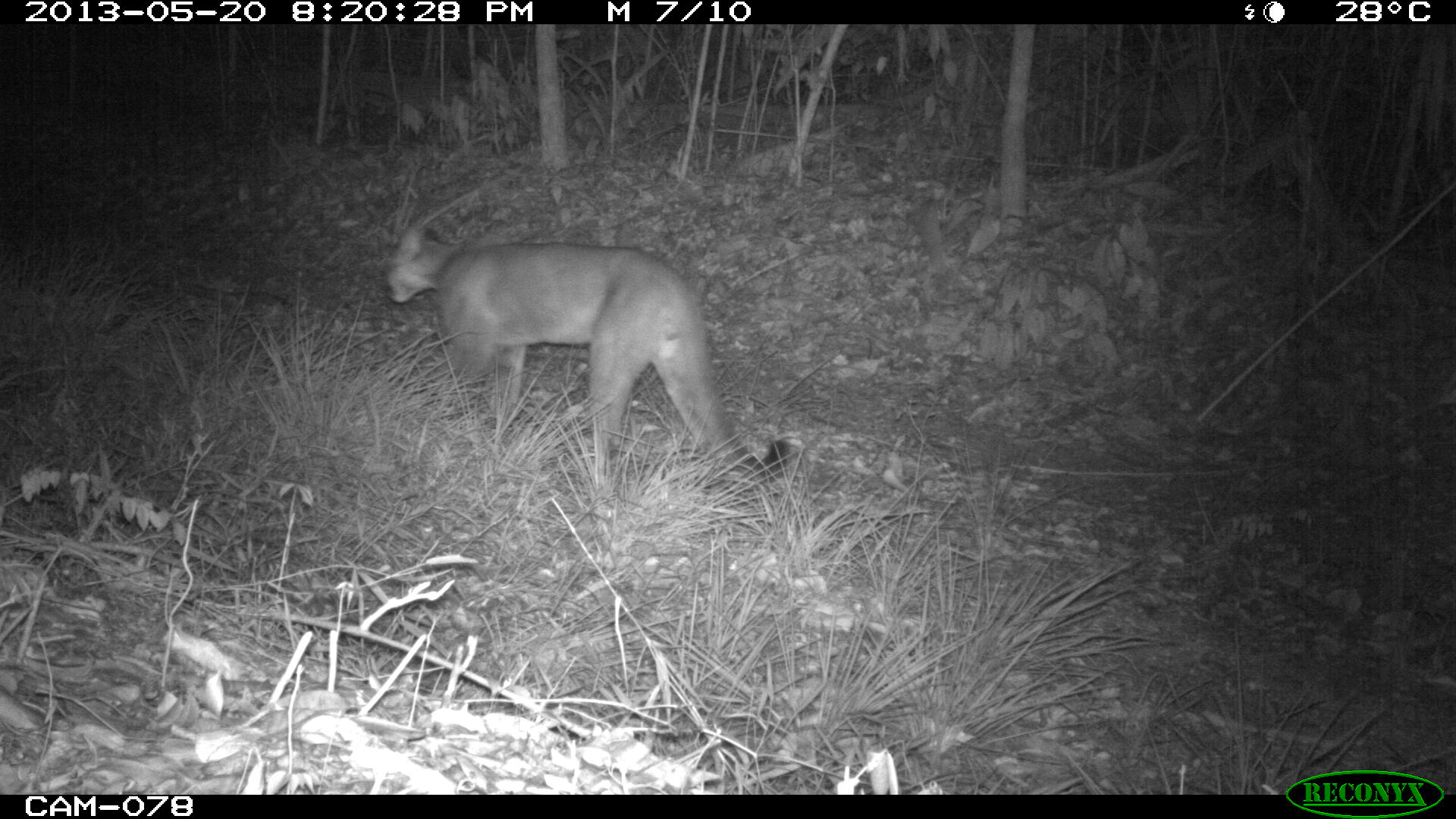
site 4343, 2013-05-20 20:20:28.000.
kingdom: Animalia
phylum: Chordata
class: Mammalia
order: Carnivora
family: Felidae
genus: Puma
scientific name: Puma concolor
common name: mountain lion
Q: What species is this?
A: Puma concolor (mountain lion).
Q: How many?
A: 1.